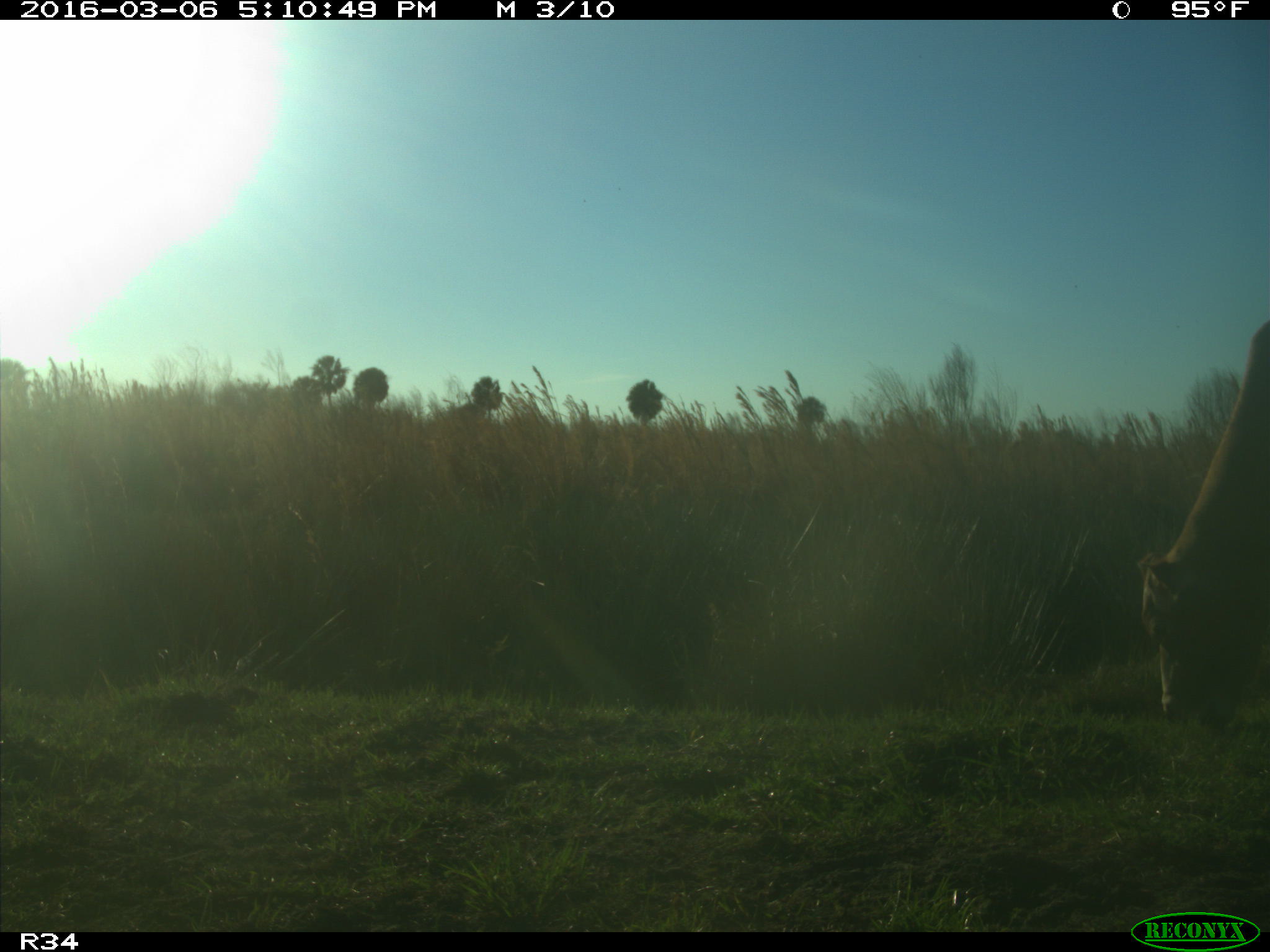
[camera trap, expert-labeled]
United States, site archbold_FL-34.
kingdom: Animalia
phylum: Chordata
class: Mammalia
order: Artiodactyla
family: Bovidae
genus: Bos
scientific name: Bos taurus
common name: domestic cow